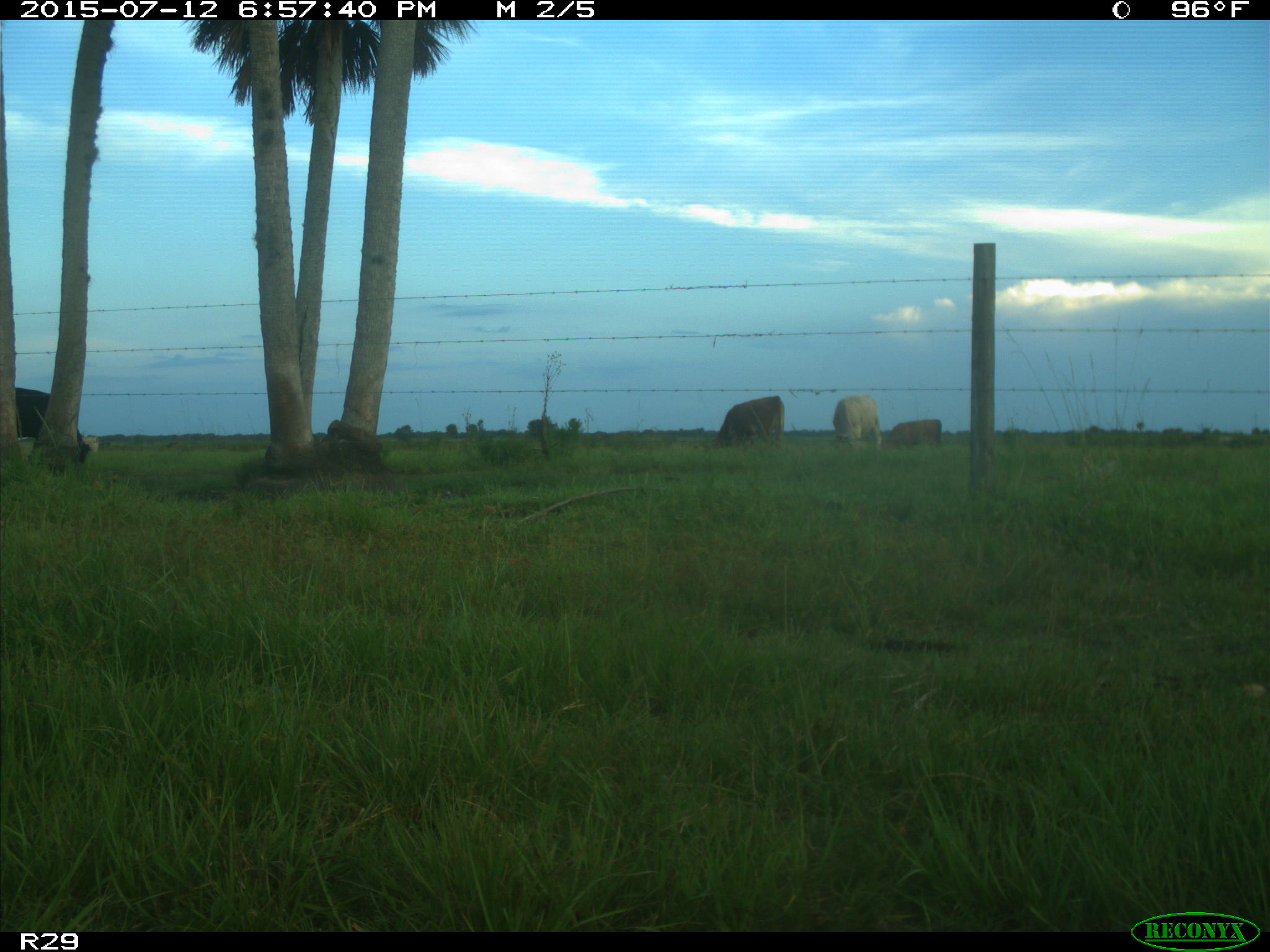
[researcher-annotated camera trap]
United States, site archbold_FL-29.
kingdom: Animalia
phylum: Chordata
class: Mammalia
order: Artiodactyla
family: Bovidae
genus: Bos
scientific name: Bos taurus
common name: domestic cow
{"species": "Bos taurus (domestic cow)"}